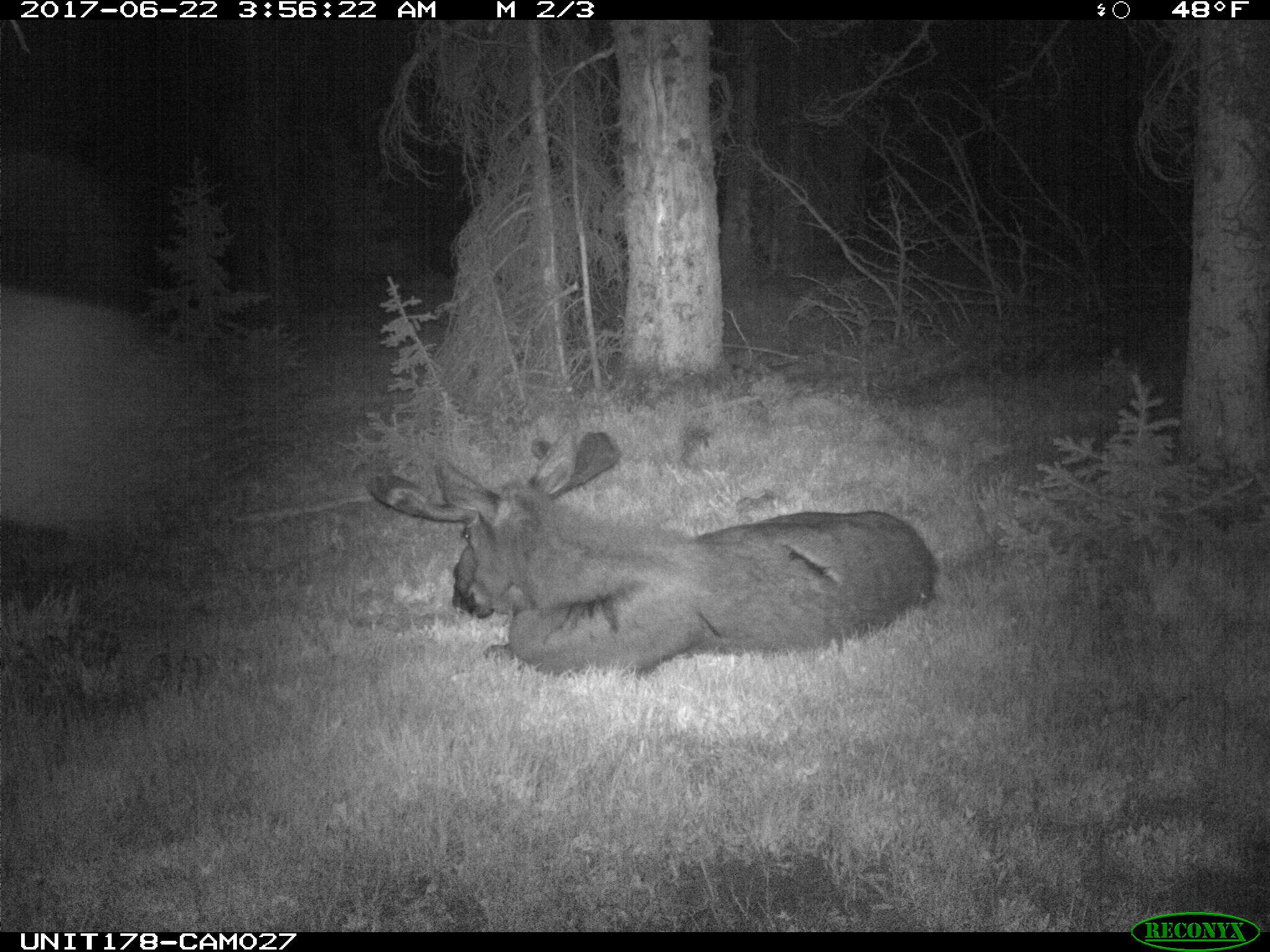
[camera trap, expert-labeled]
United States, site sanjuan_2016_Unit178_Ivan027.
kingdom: Animalia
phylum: Chordata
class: Mammalia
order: Artiodactyla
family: Cervidae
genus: Alces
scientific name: Alces alces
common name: moose